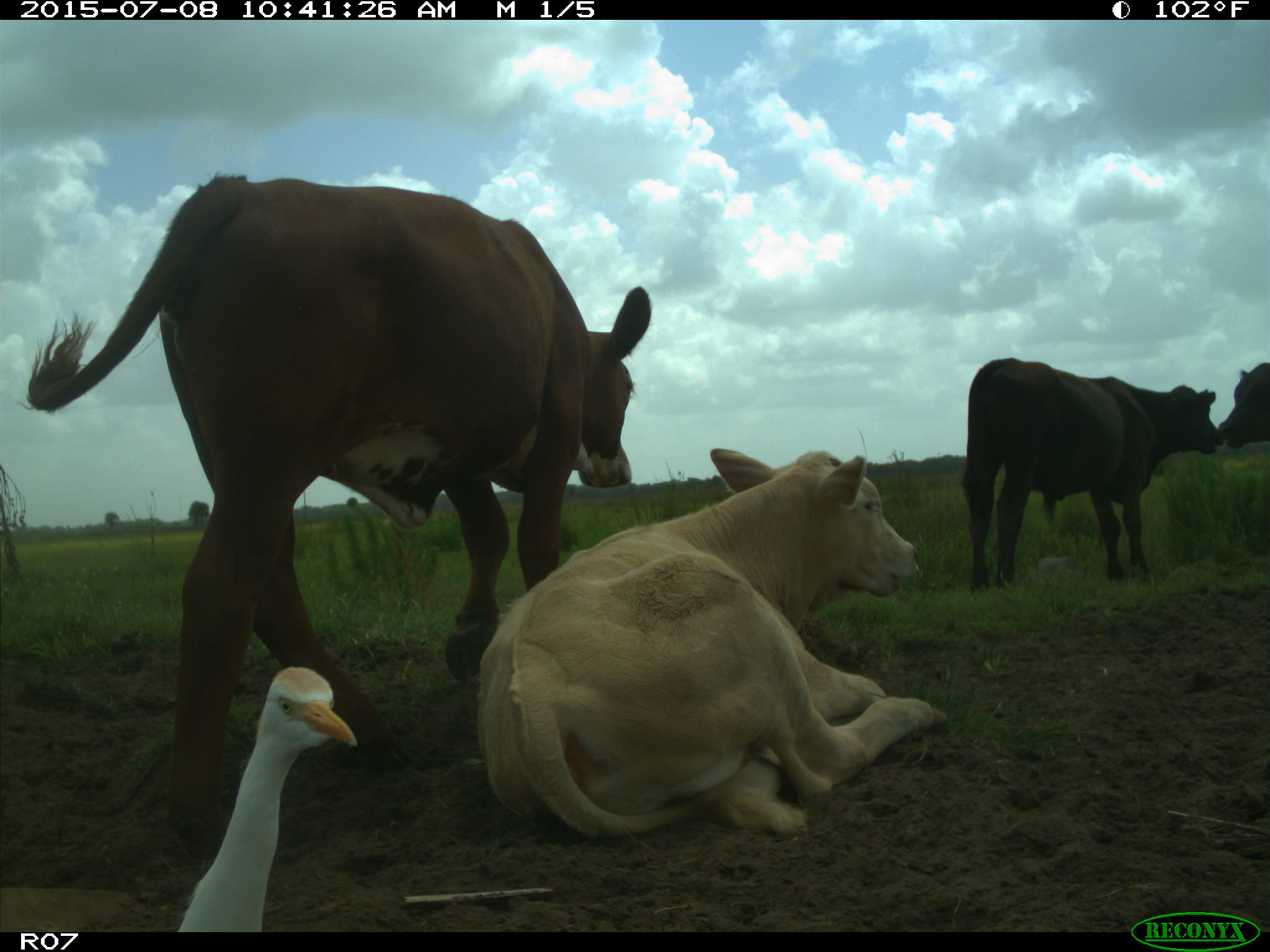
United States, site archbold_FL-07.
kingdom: Animalia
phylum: Chordata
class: Mammalia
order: Artiodactyla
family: Bovidae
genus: Bos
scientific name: Bos taurus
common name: domestic cow